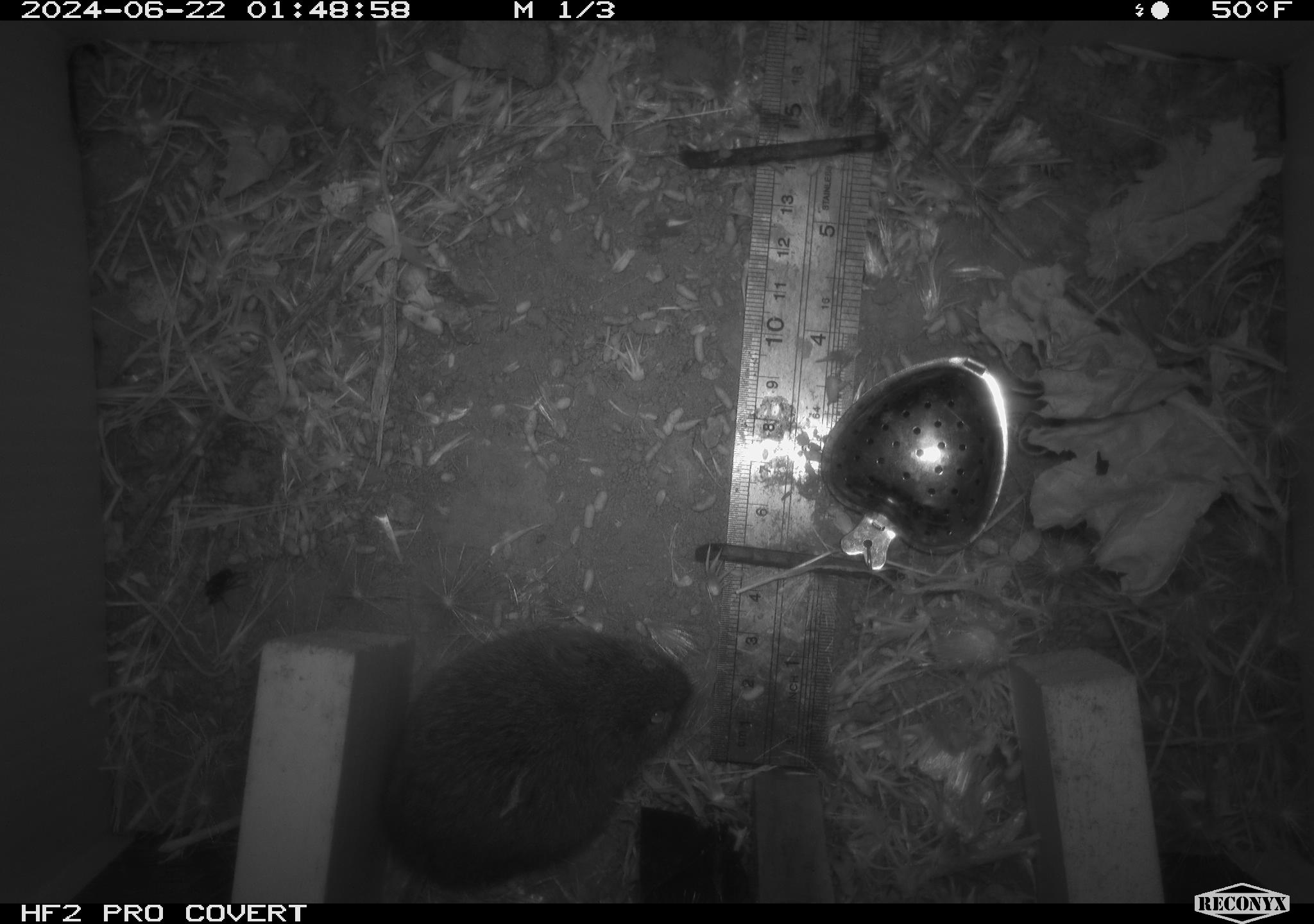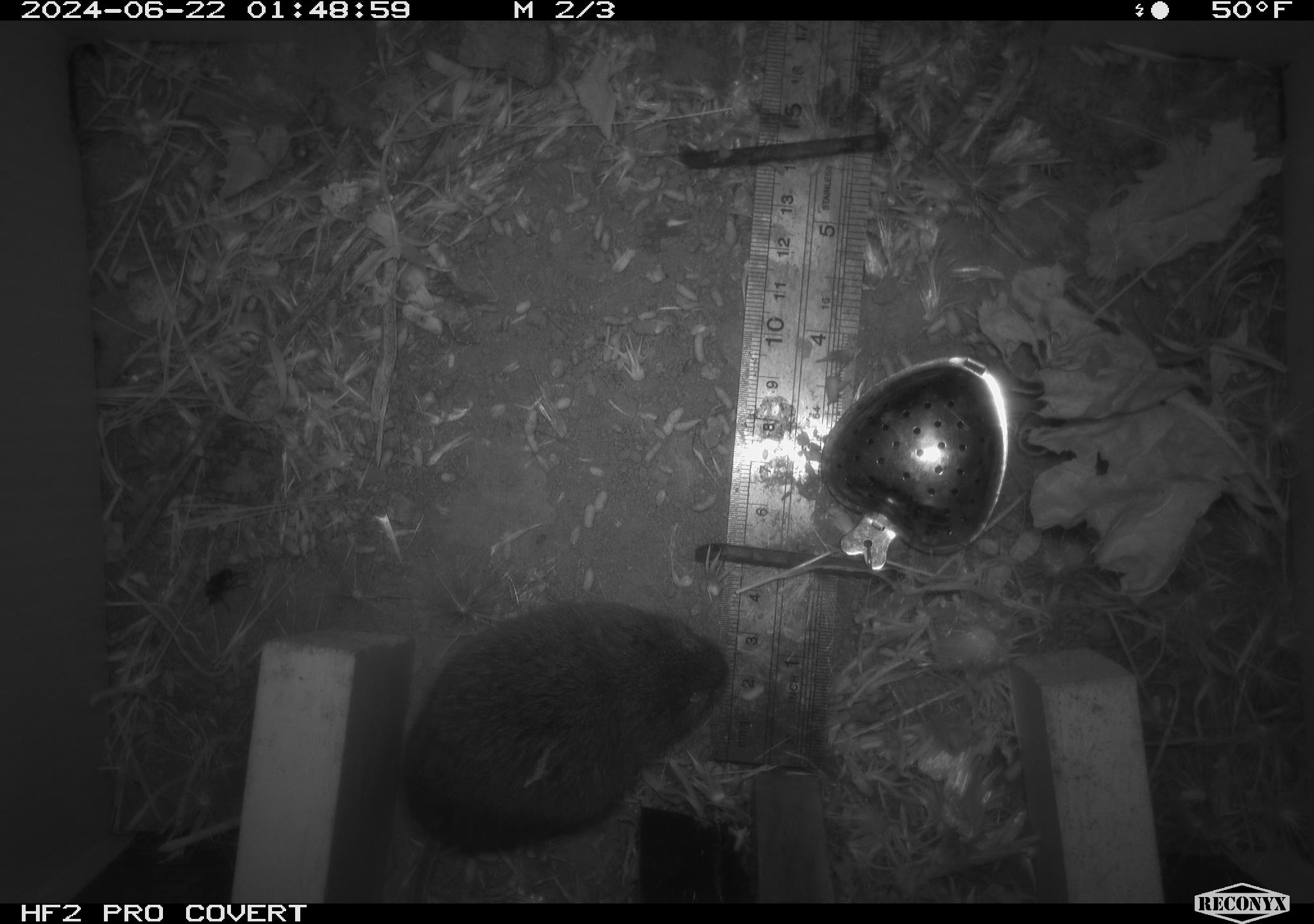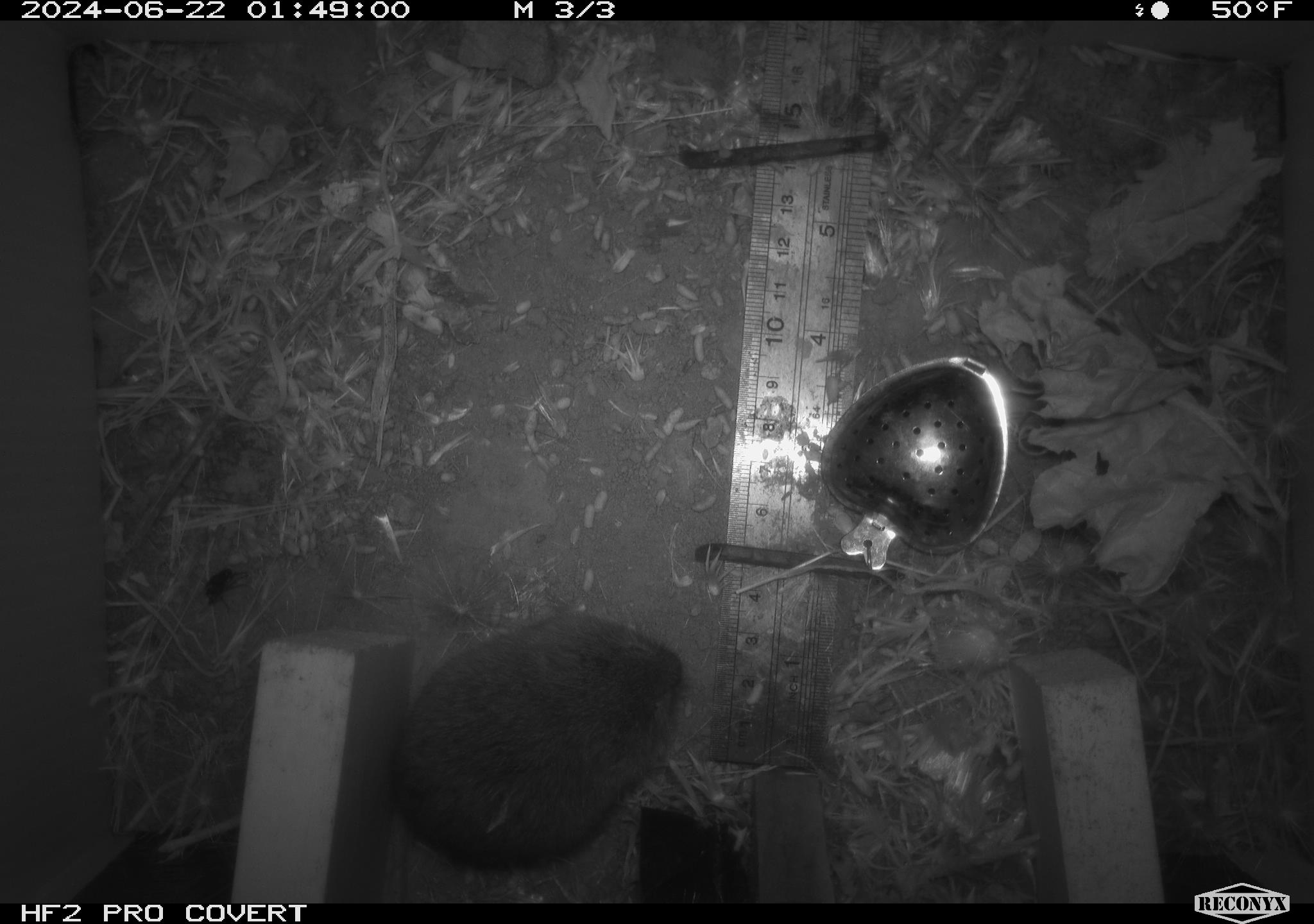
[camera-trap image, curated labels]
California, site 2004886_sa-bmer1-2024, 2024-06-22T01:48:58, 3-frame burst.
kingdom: Animalia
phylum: Chordata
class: Mammalia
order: Rodentia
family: Cricetidae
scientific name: Cricetidae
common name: hamsters, voles, lemmings, and allies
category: cricetidae family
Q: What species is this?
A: Cricetidae family (hamsters, voles, lemmings, and allies) (Cricetidae).